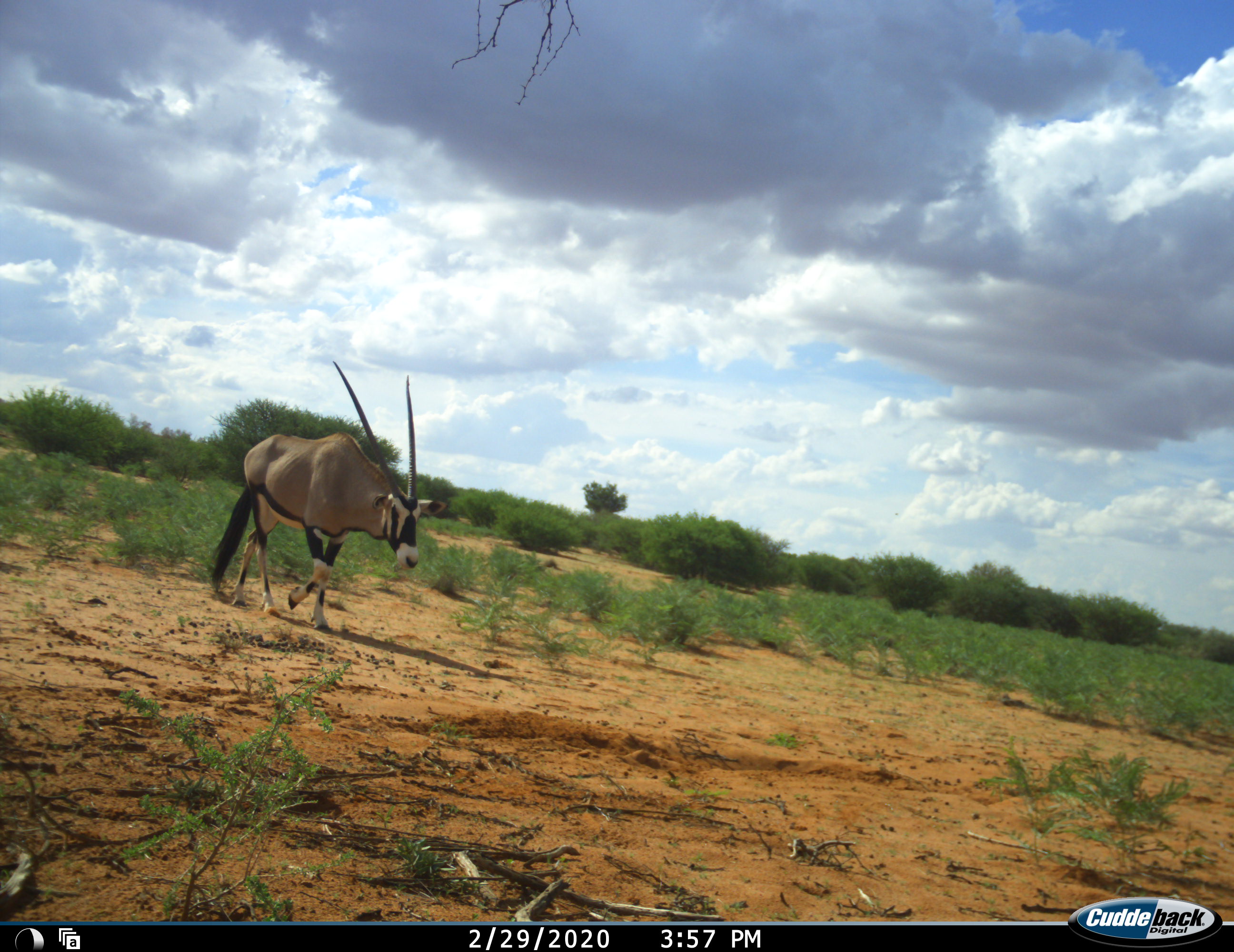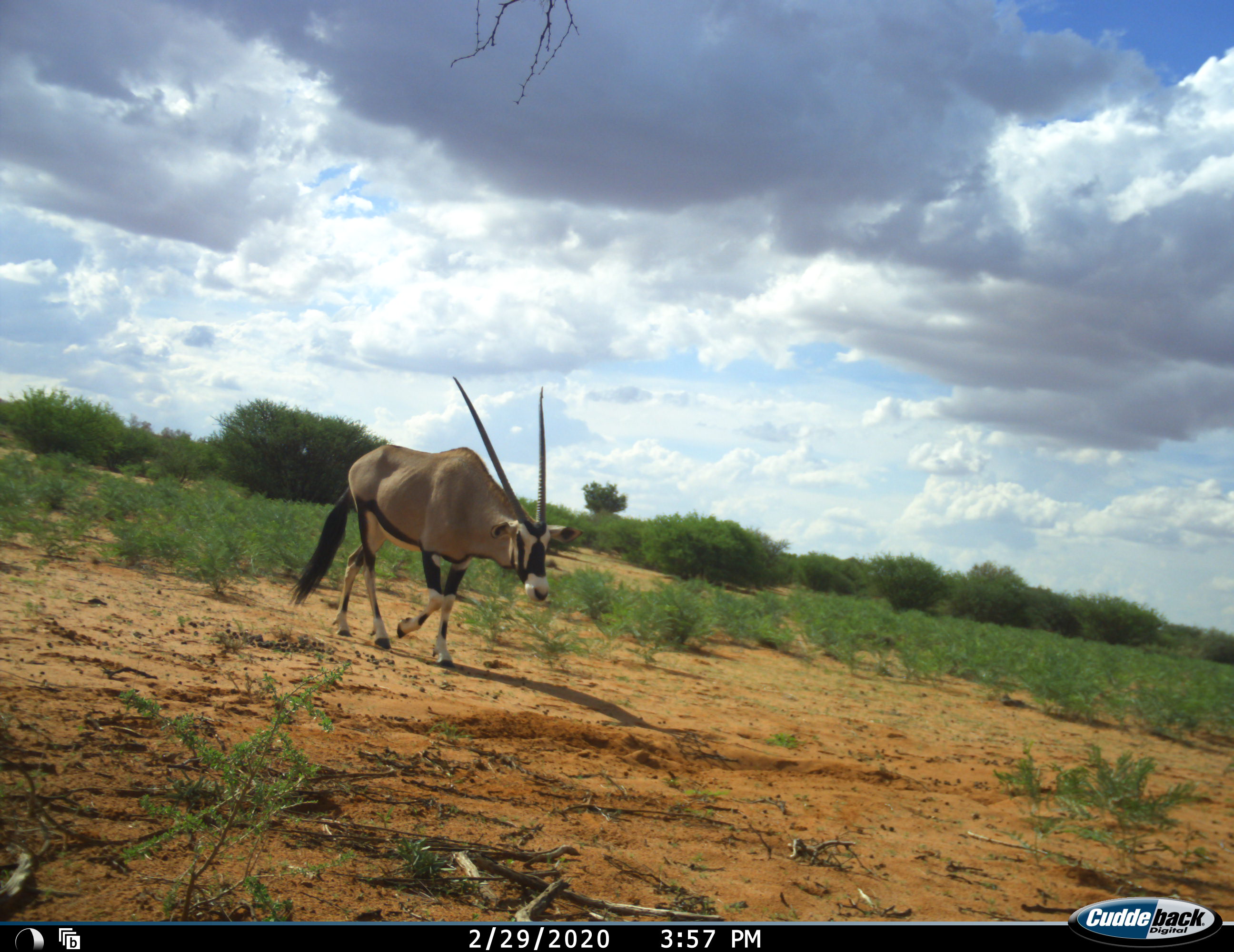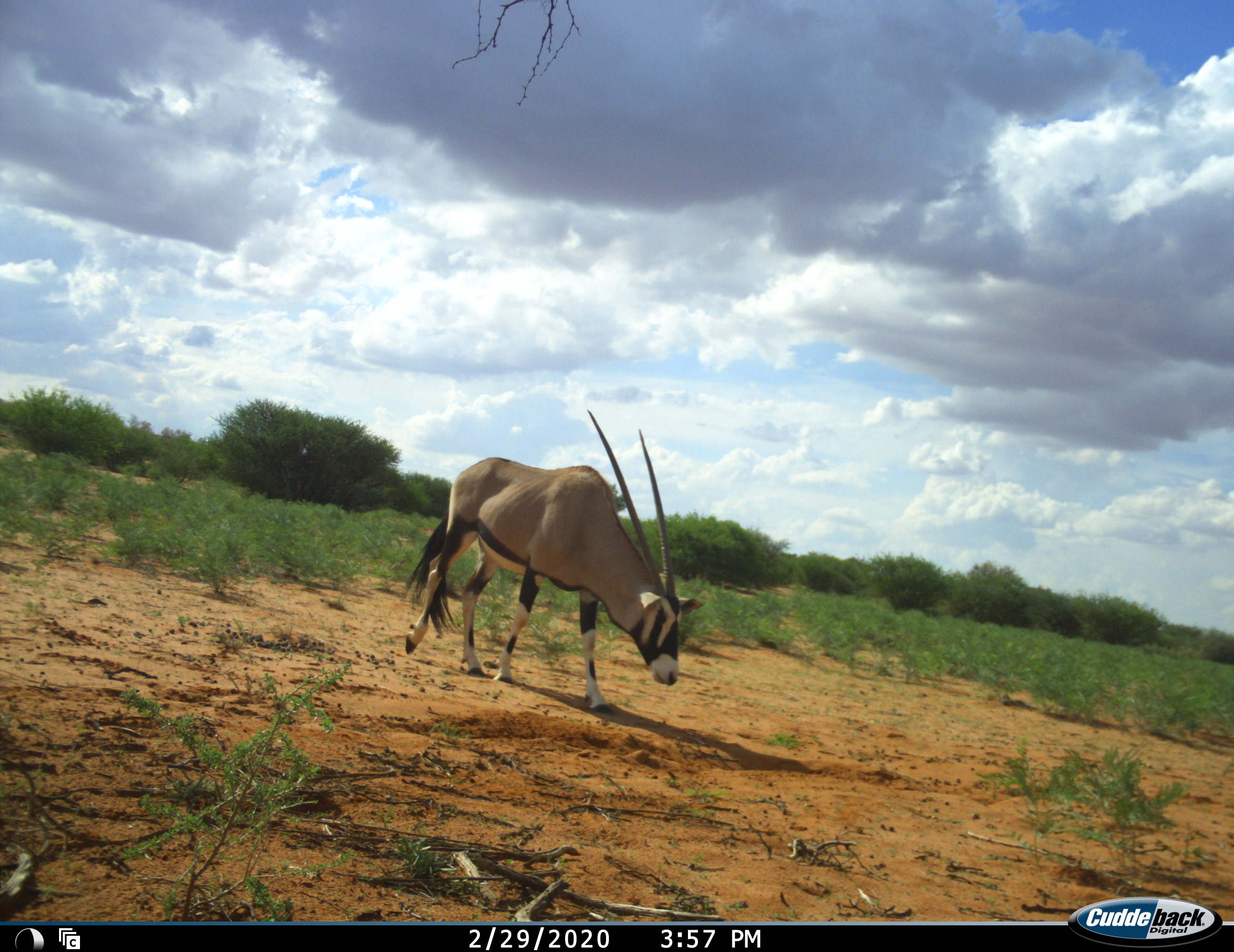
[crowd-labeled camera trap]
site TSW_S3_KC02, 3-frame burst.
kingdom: Animalia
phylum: Chordata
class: Mammalia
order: Artiodactyla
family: Bovidae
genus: Oryx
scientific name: Oryx gazella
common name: gemsbok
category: oryx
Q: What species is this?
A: Oryx (gemsbok) (Oryx gazella).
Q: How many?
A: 1.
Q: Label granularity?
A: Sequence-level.